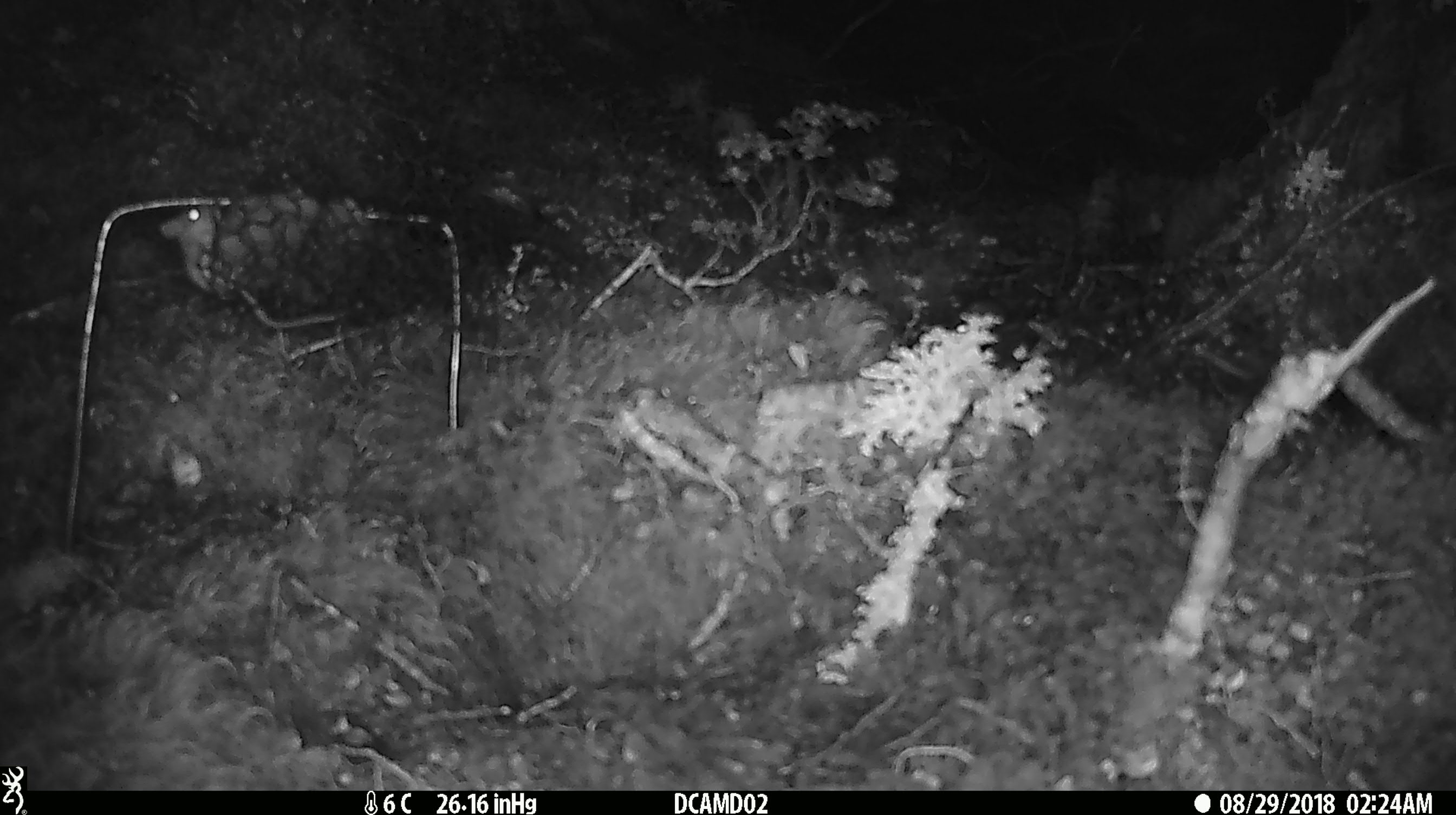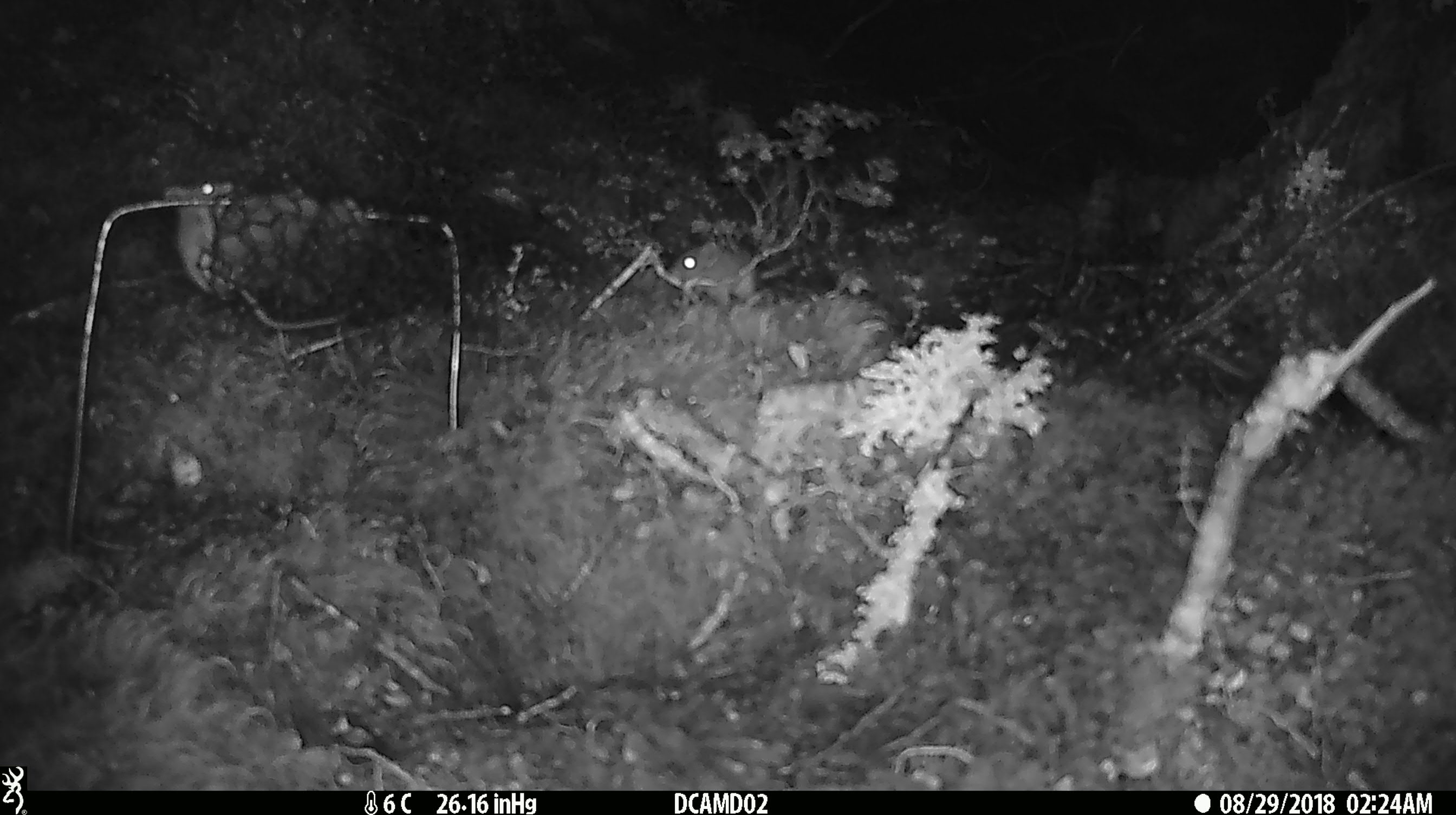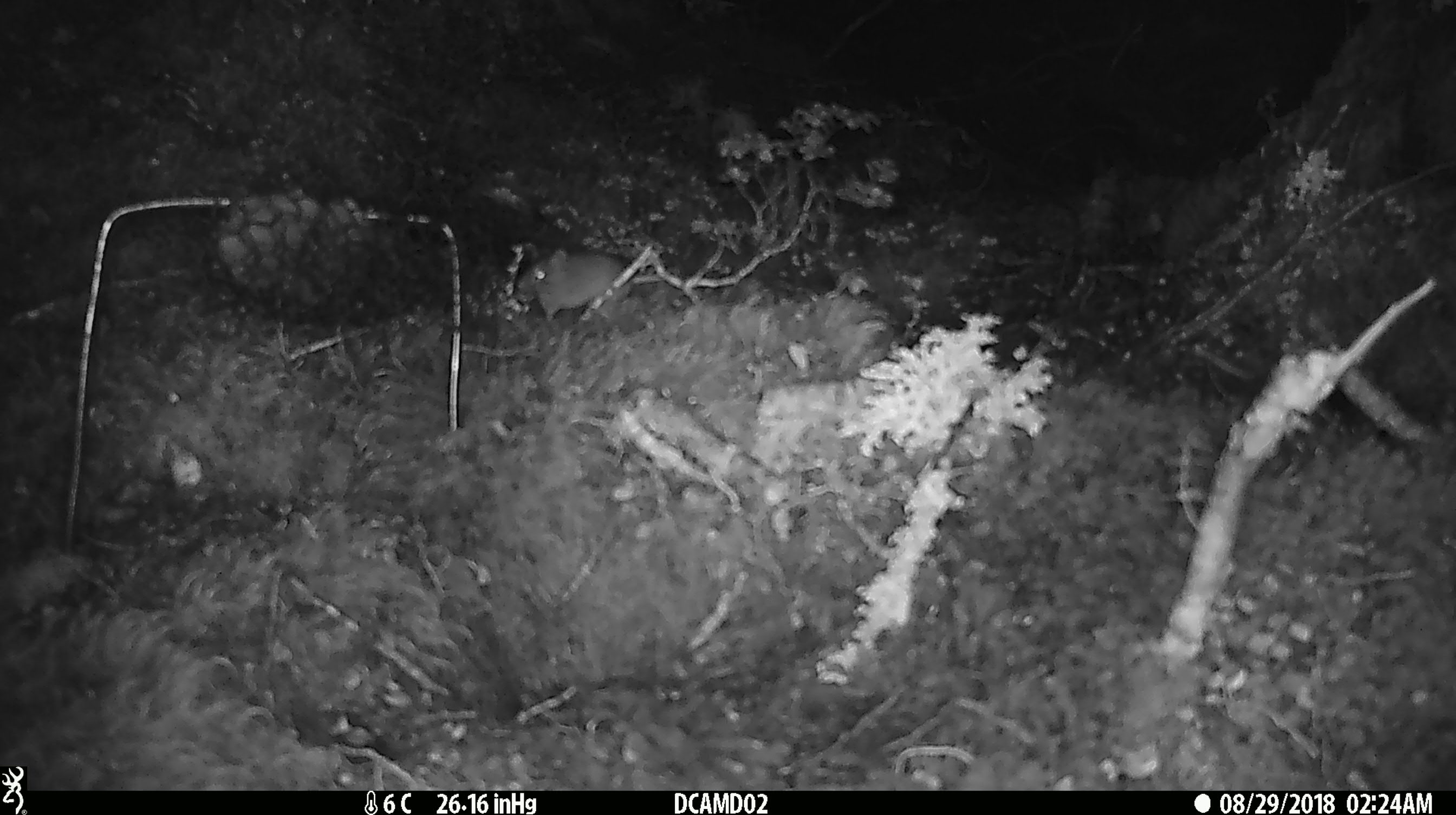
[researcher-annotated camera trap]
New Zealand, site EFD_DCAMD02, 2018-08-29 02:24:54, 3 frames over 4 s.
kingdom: Animalia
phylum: Chordata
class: Mammalia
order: Rodentia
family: Muridae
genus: Mus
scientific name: Mus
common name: mouse